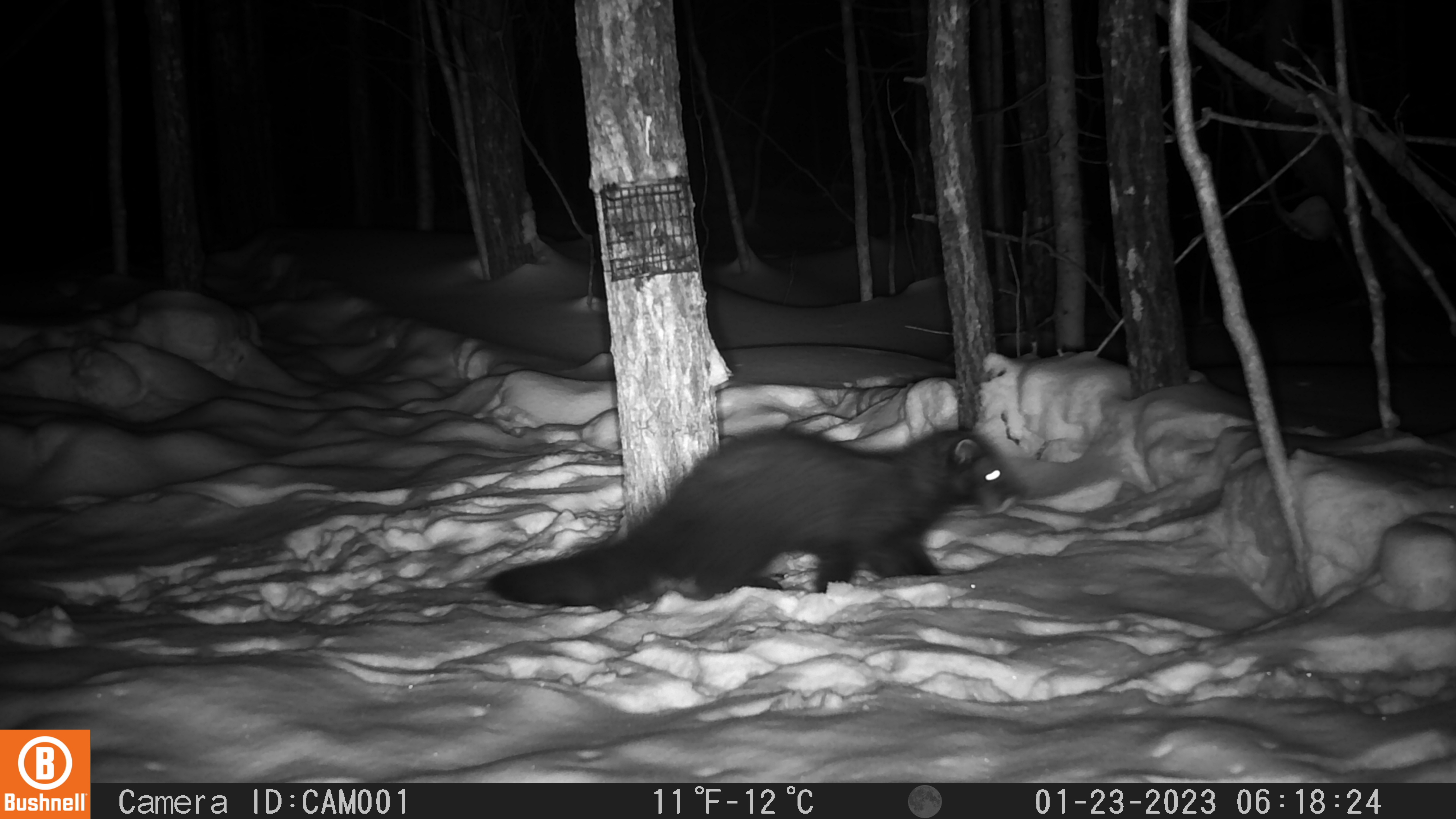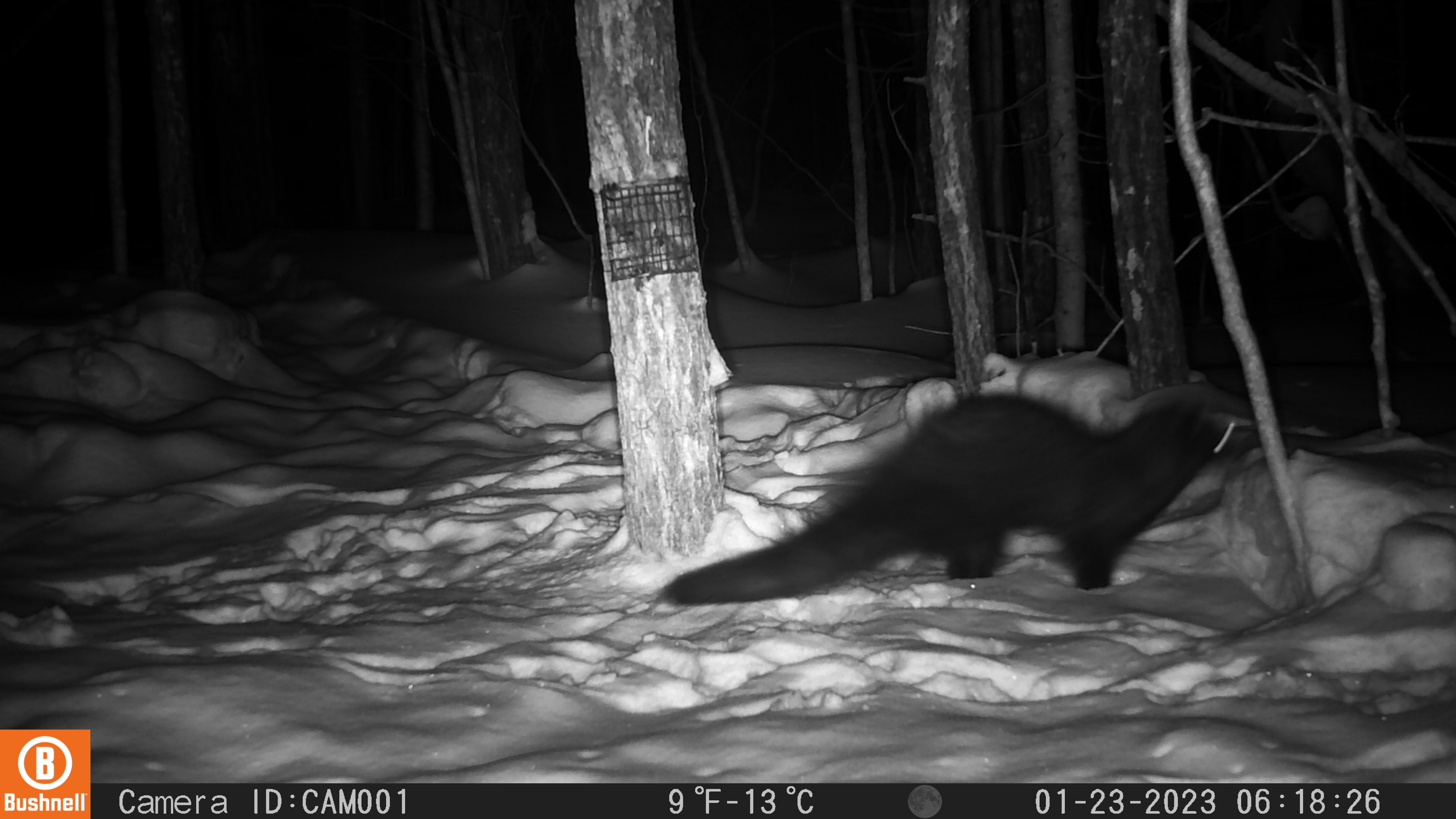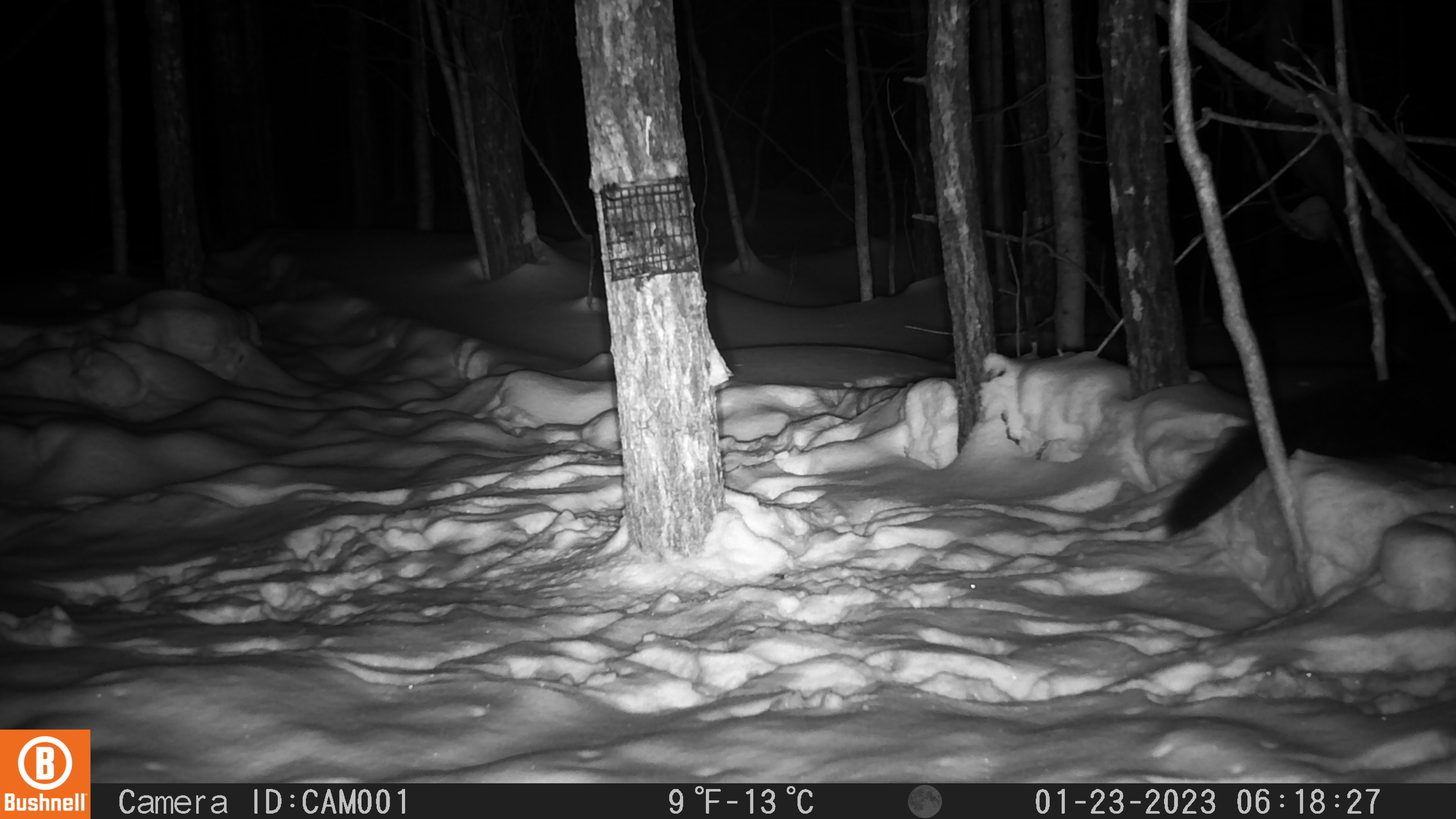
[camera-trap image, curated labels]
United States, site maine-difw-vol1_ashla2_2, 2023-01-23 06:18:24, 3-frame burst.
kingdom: Animalia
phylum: Chordata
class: Mammalia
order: Carnivora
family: Mustelidae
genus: Pekania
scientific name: Pekania pennanti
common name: fisher